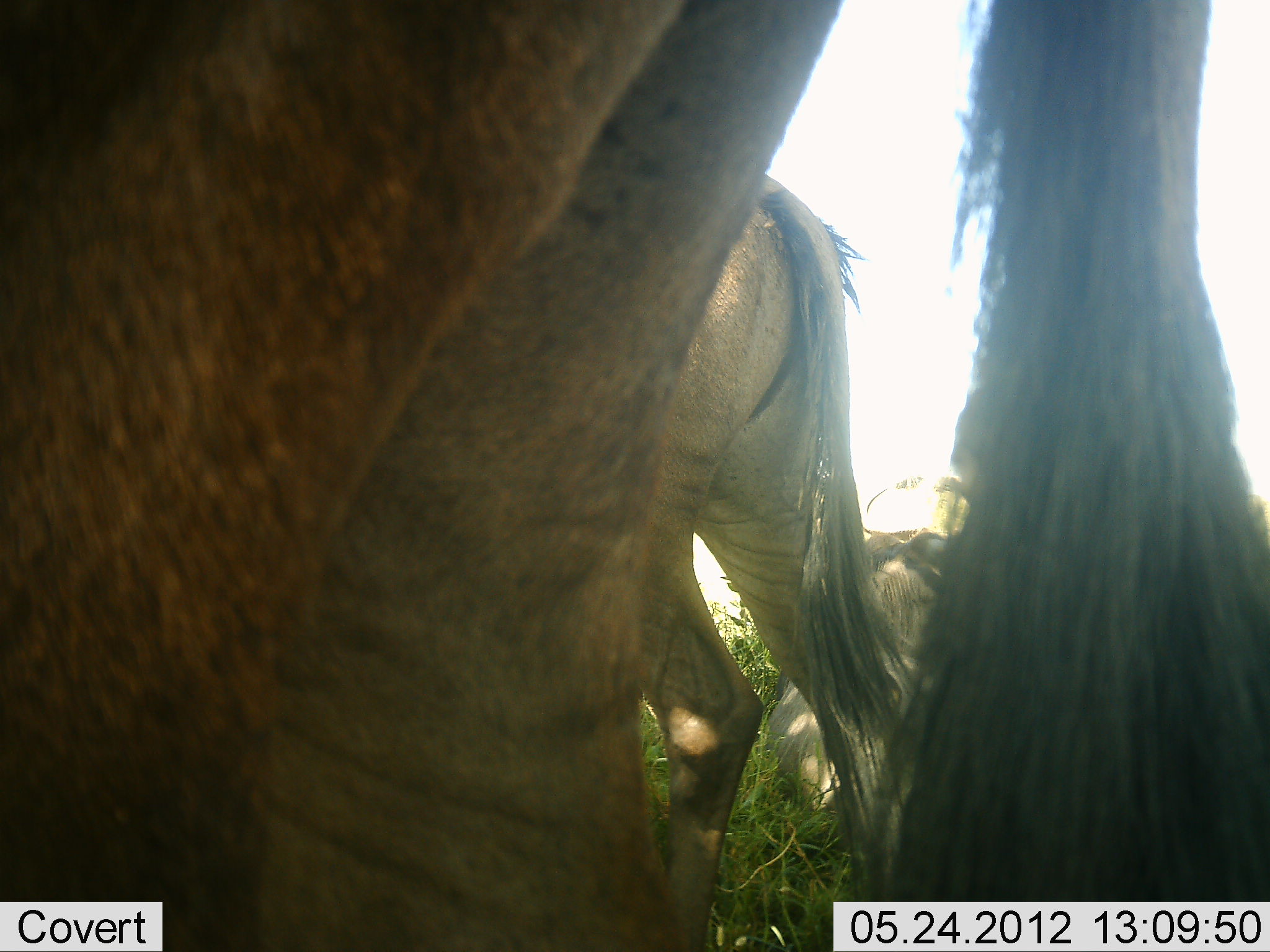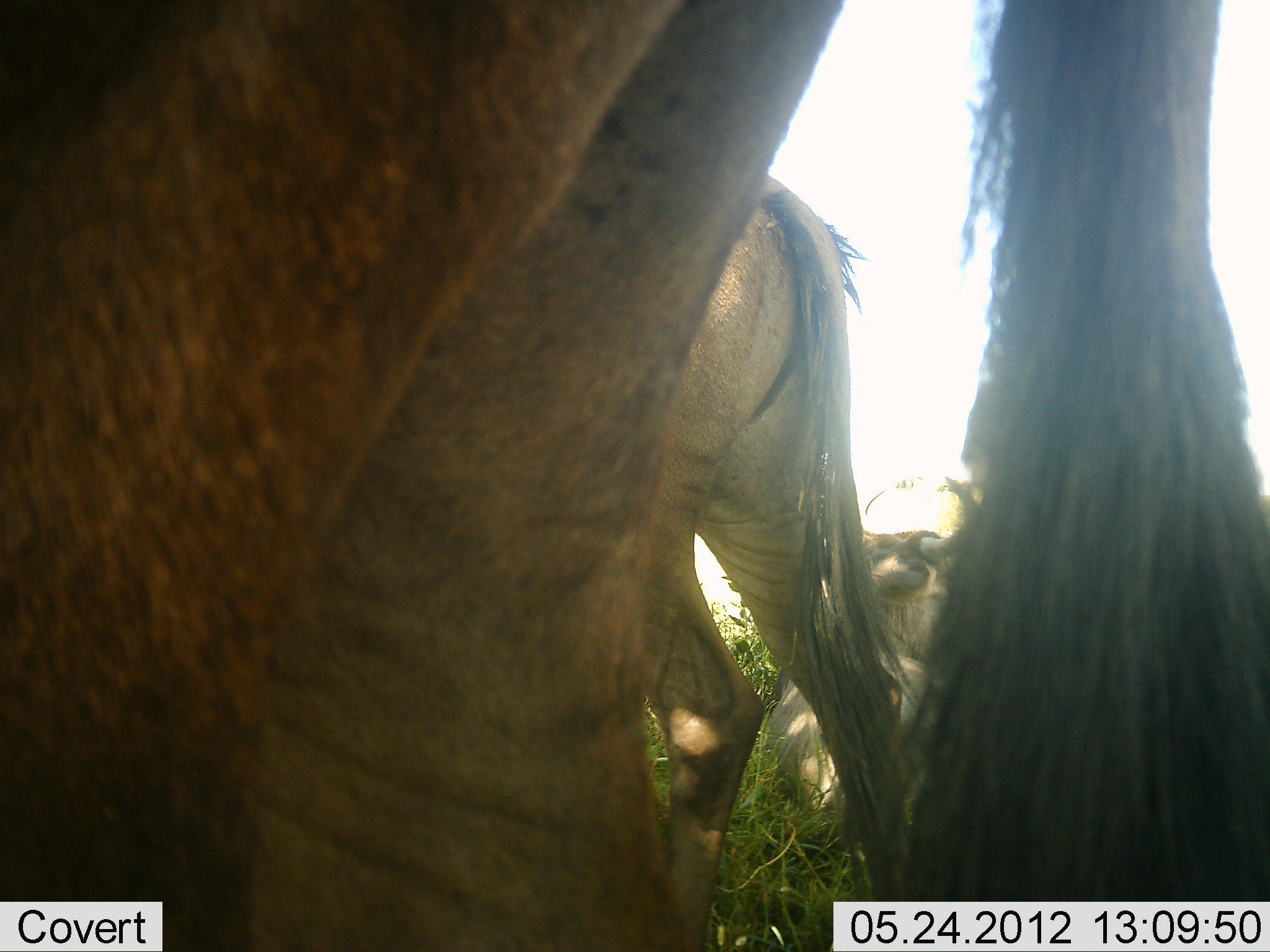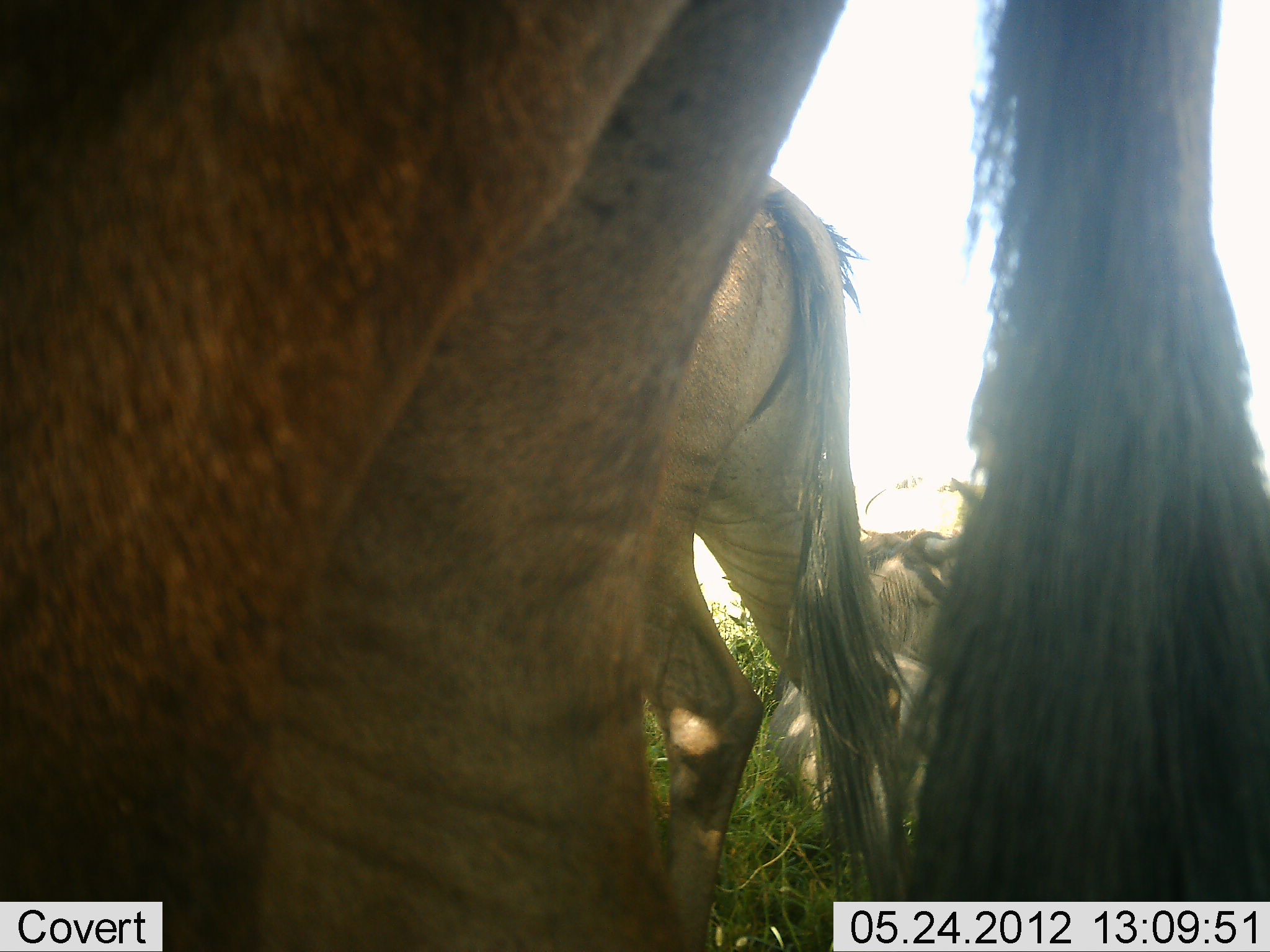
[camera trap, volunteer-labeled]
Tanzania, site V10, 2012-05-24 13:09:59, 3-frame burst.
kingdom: Animalia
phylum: Chordata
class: Mammalia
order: Artiodactyla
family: Bovidae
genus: Connochaetes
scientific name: Connochaetes taurinus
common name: blue wildebeest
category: wildebeest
Wildebeest (blue wildebeest) (Connochaetes taurinus), count 3. Behavior (volunteer vote fractions): standing 80%, resting 80%, moving 0%, interacting 0%. Young present (vote fraction): 0%. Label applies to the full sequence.